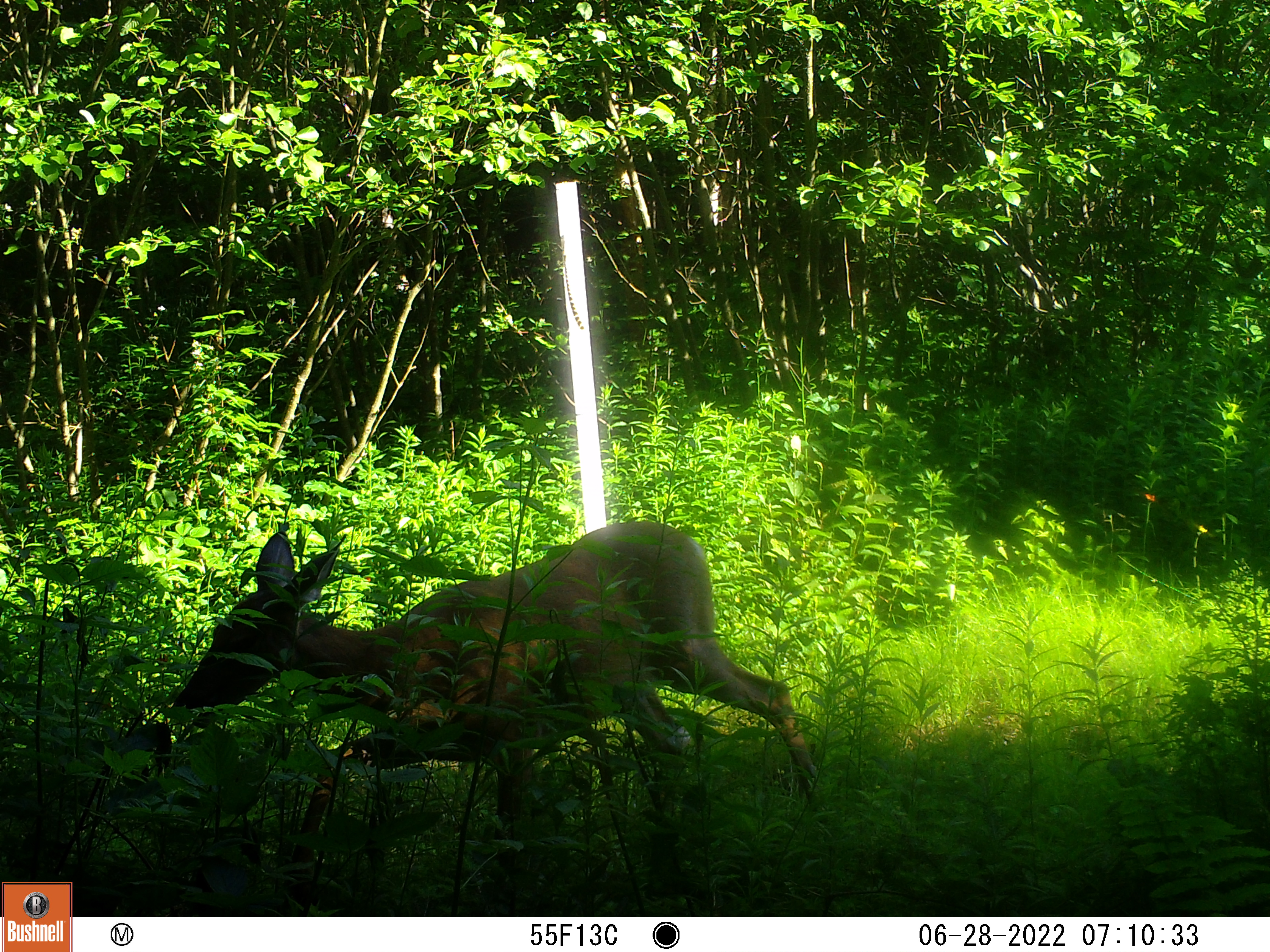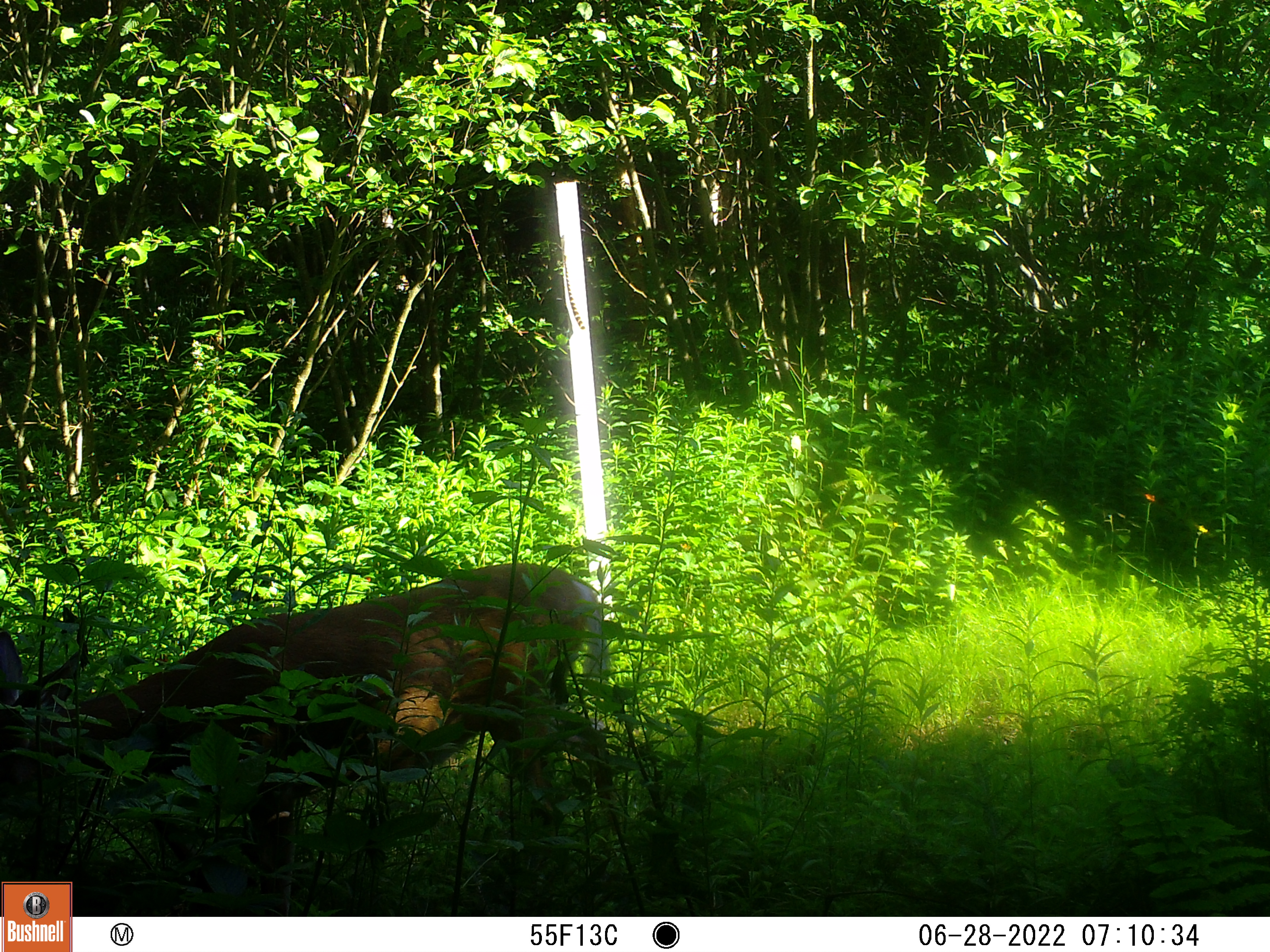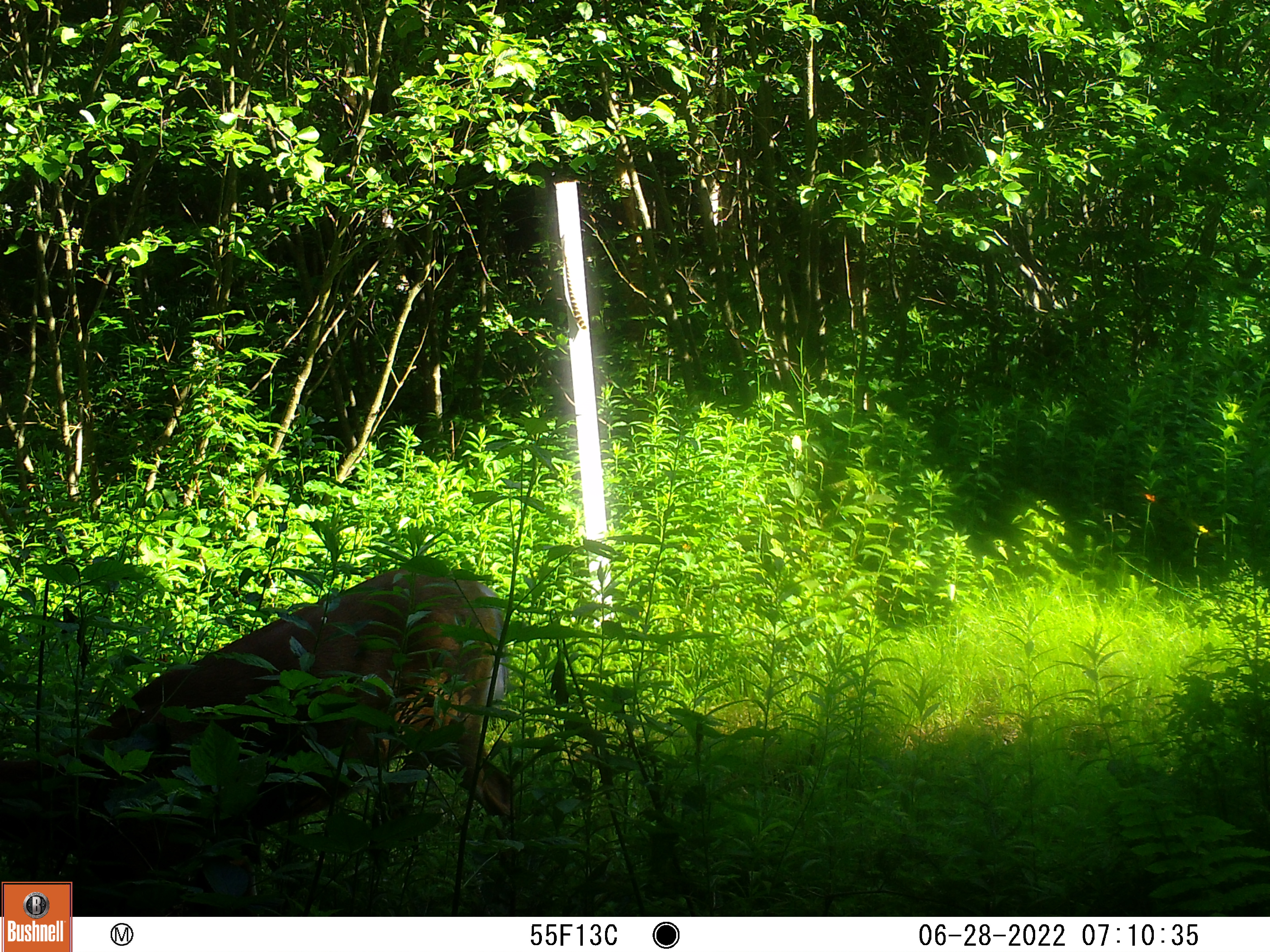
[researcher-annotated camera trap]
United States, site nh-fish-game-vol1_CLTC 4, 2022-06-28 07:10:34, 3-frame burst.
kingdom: Animalia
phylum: Chordata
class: Mammalia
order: Artiodactyla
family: Cervidae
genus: Odocoileus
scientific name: Odocoileus virginianus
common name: white-tailed deer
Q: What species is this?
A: White-tailed deer (Odocoileus virginianus).